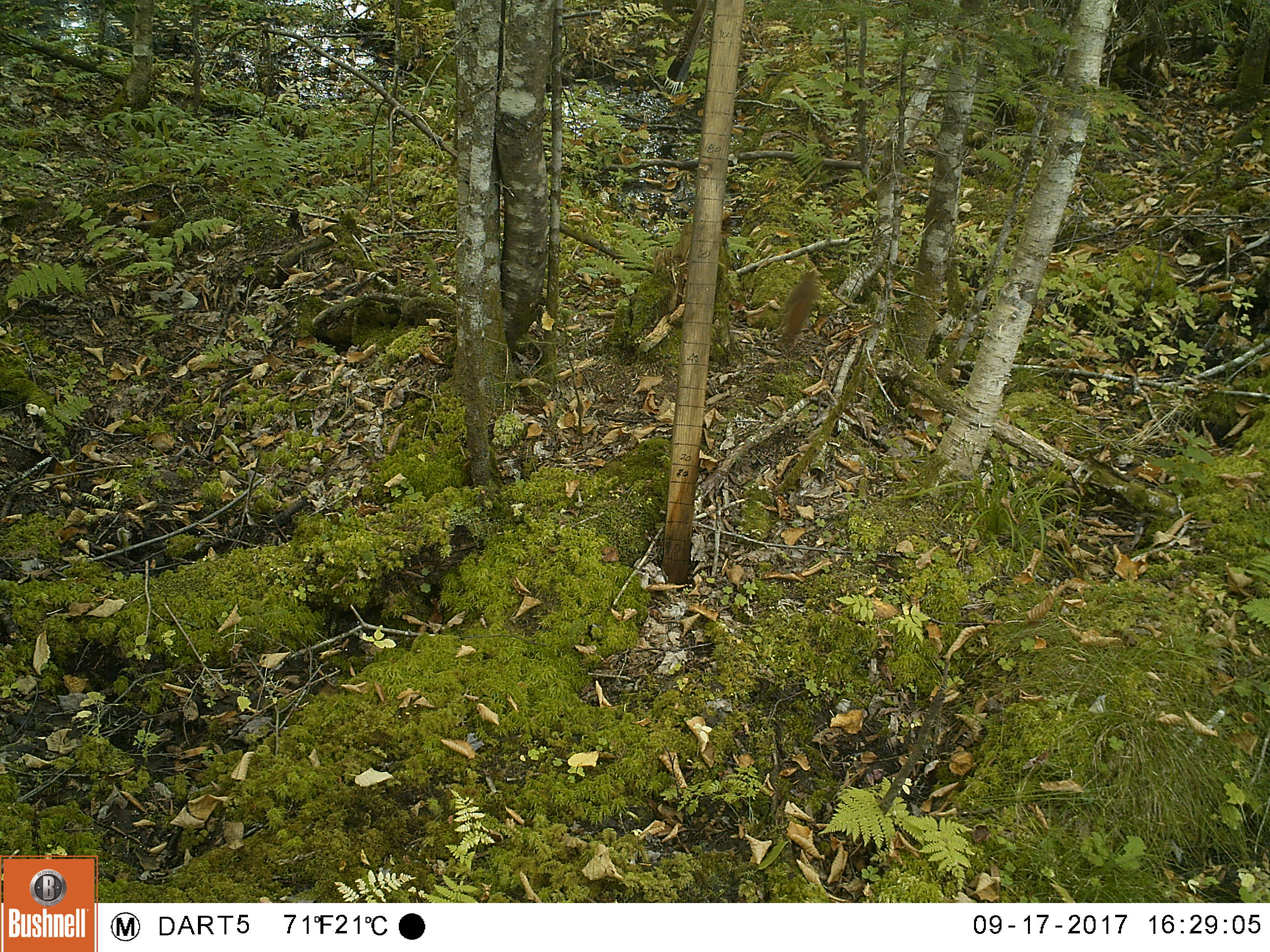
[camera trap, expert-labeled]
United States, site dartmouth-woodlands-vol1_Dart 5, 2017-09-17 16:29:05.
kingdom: Animalia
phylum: Chordata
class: Mammalia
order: Rodentia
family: Sciuridae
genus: Tamiasciurus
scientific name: Tamiasciurus hudsonicus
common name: red squirrel